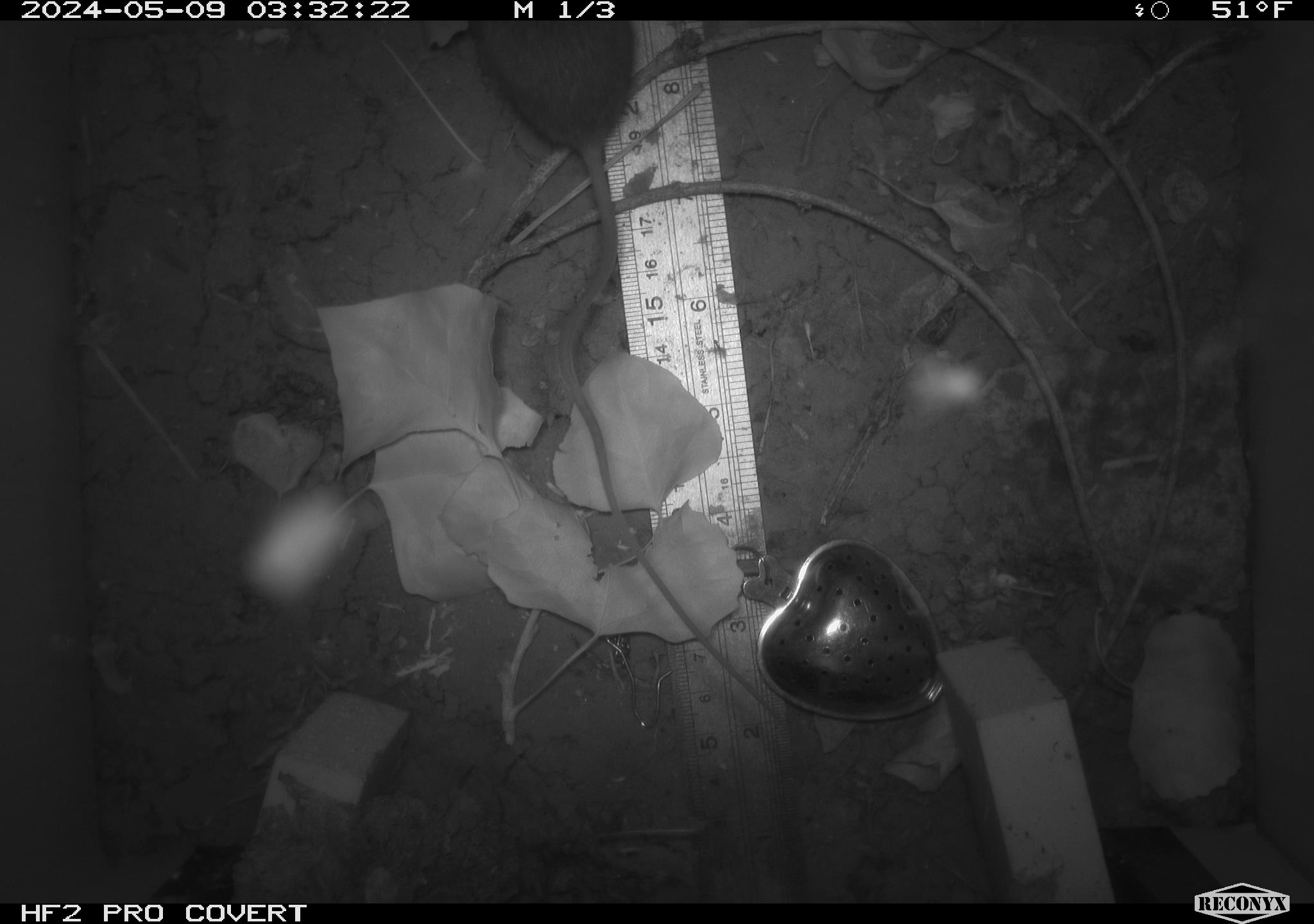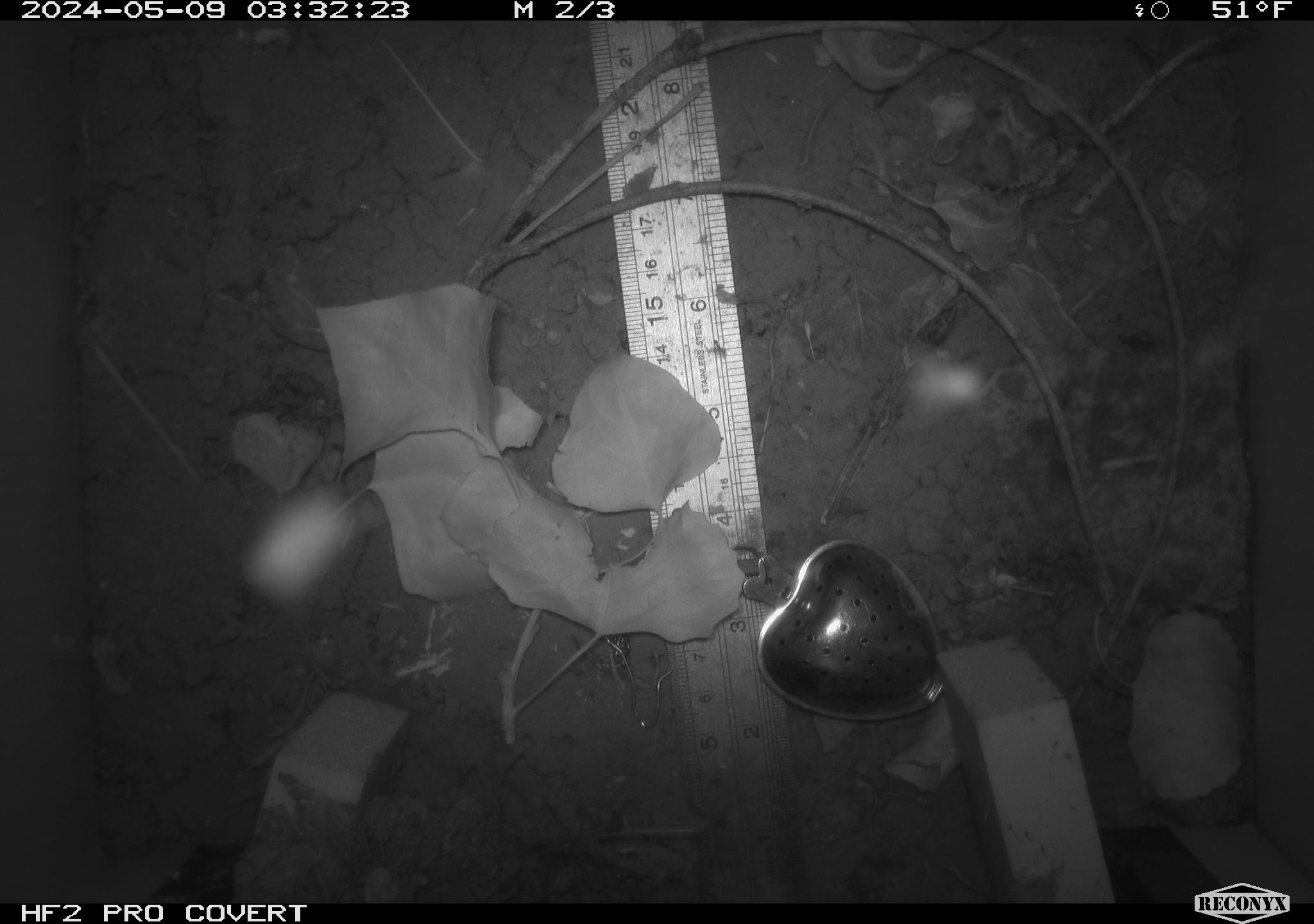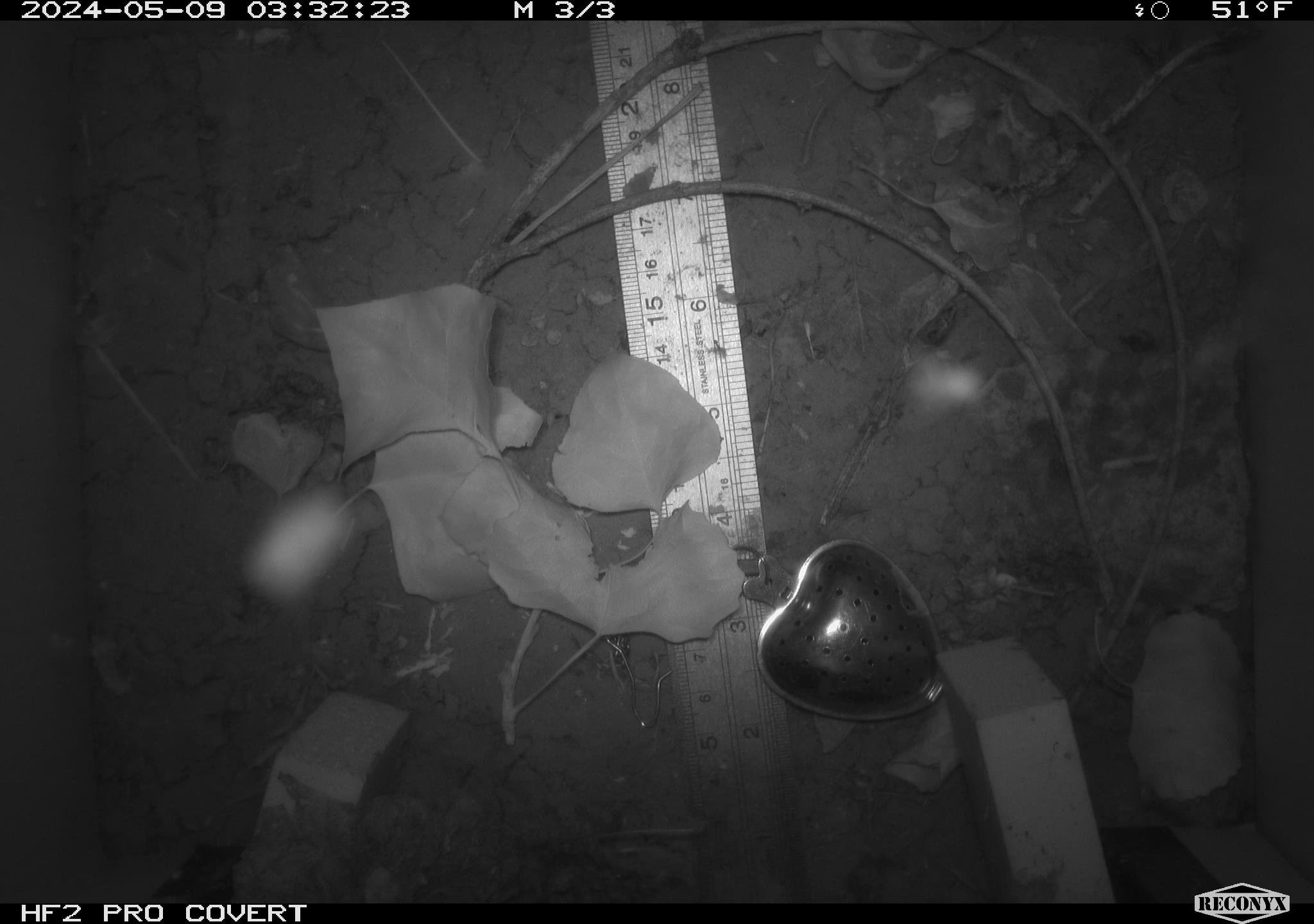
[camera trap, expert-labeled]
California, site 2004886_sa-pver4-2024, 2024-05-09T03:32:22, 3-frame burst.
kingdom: Animalia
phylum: Chordata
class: Mammalia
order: Rodentia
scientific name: Rodentia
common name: mouse species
Mouse species (Rodentia).